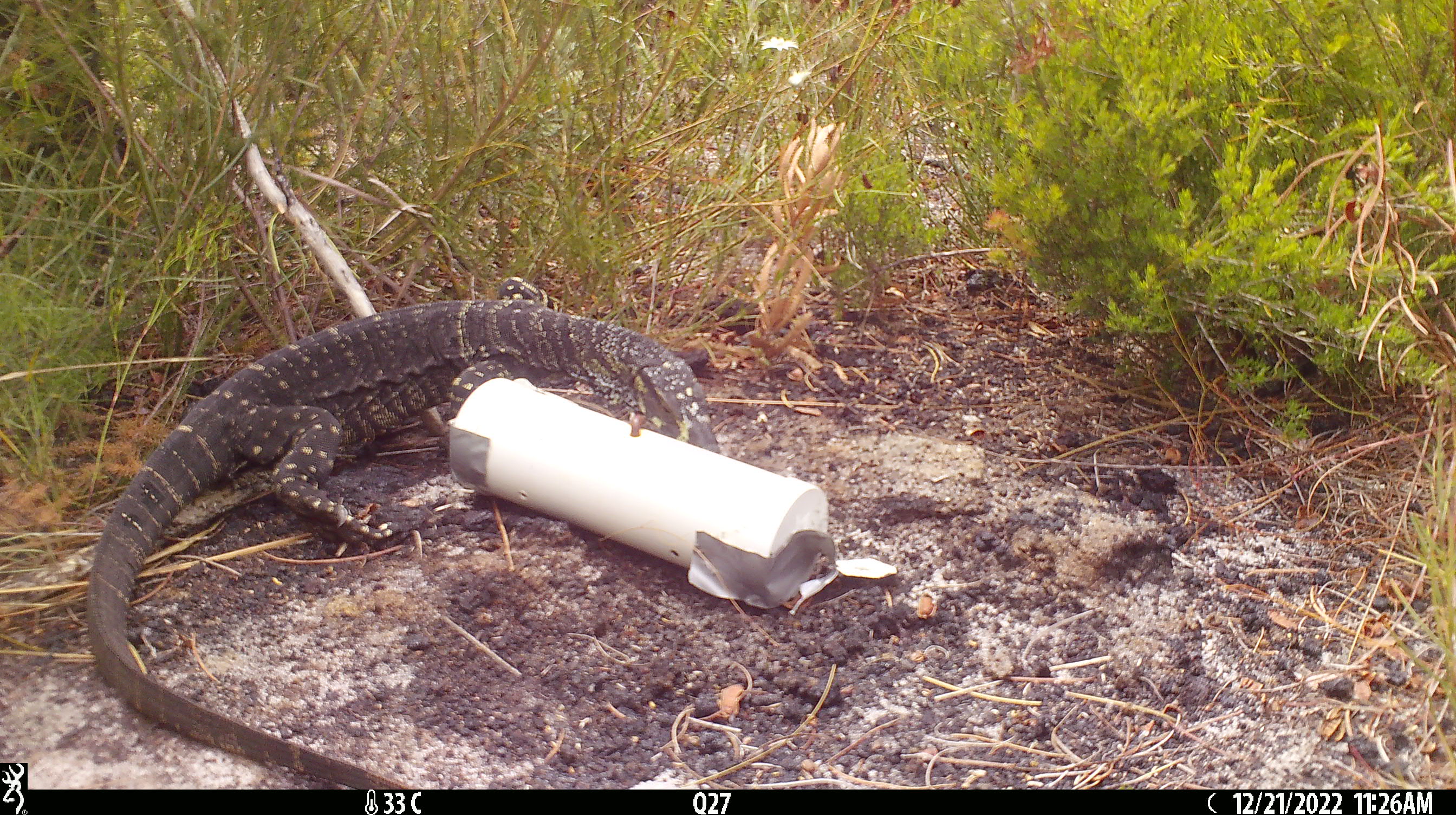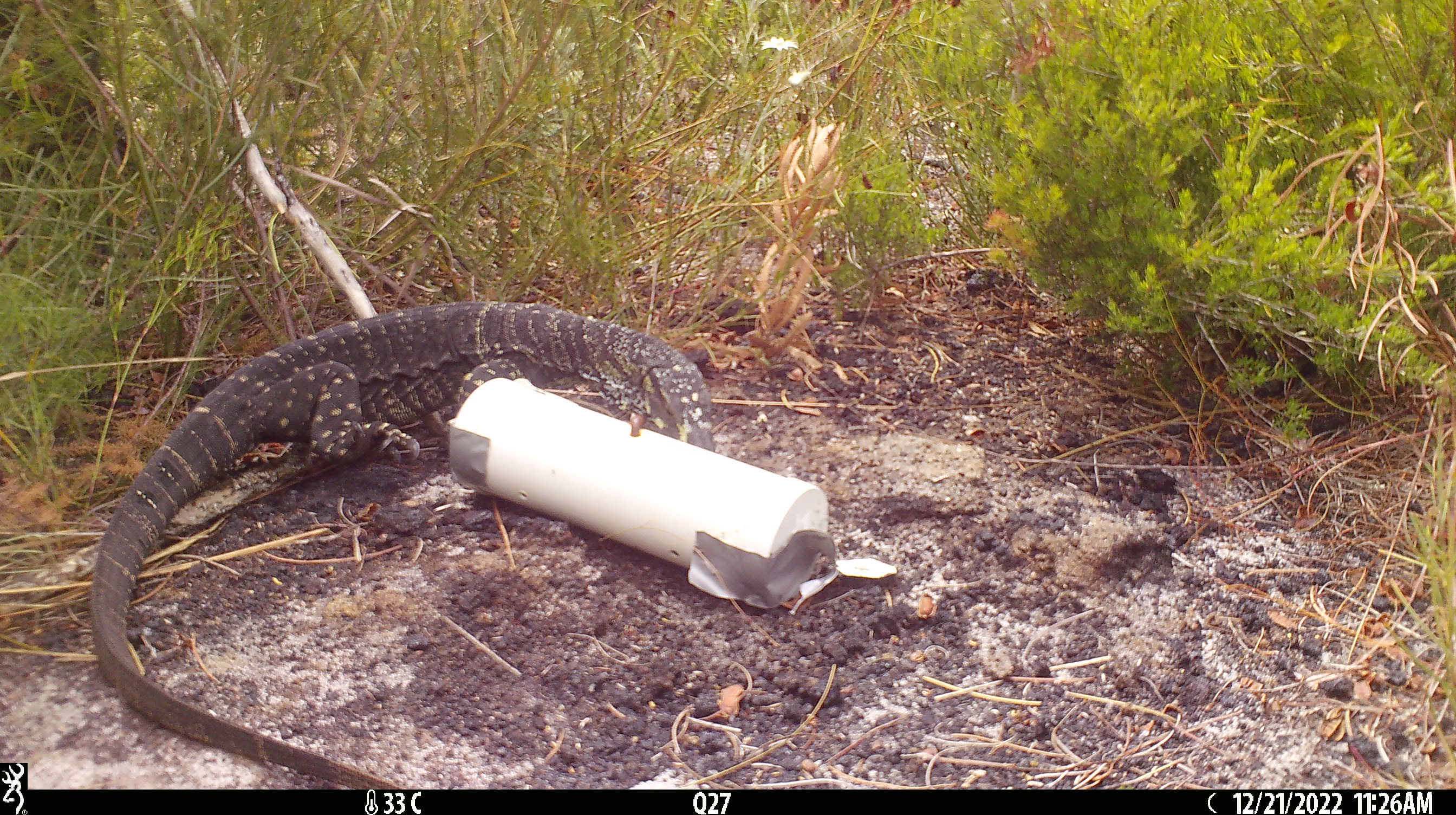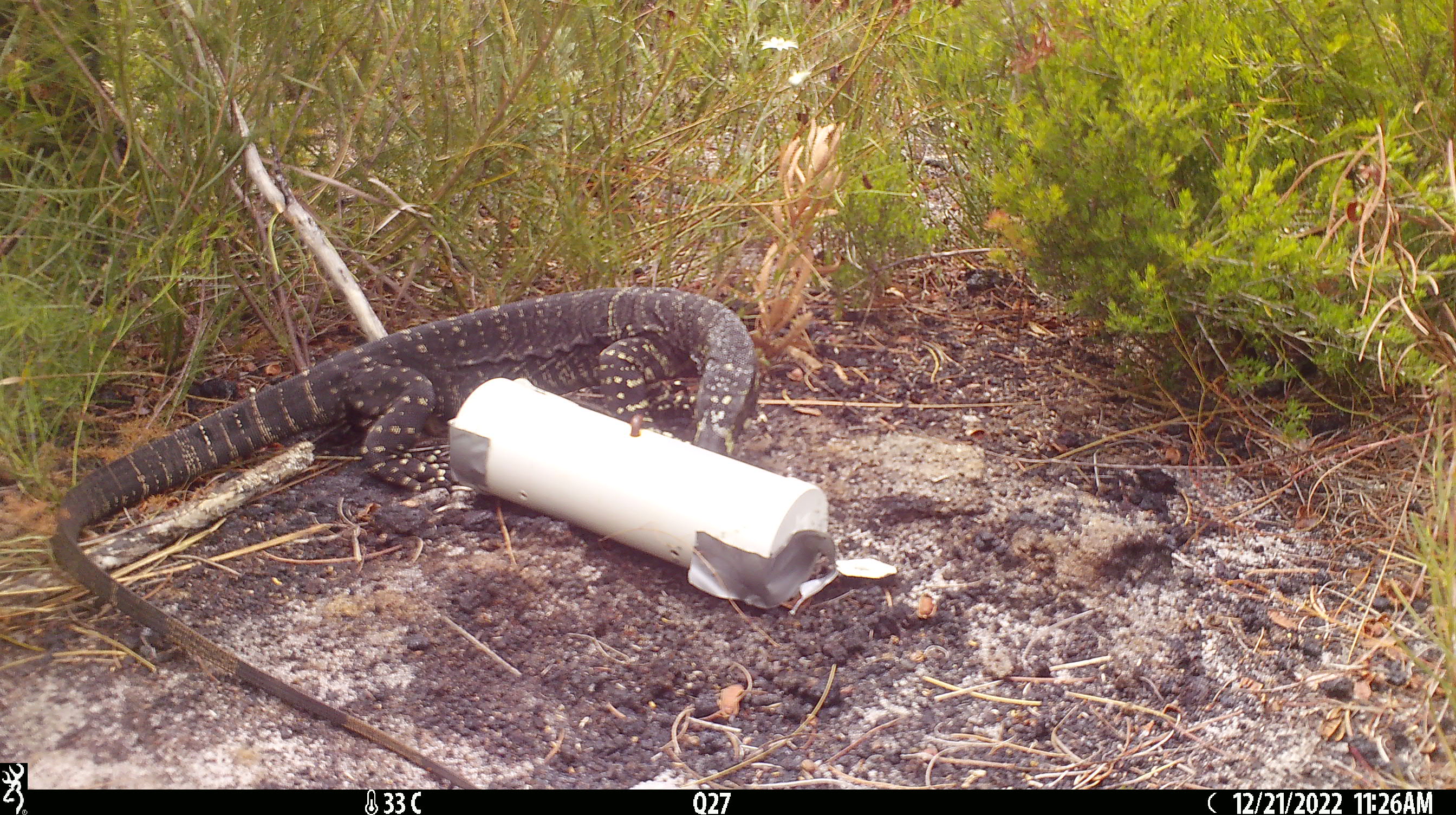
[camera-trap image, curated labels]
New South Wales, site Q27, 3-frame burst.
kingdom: Animalia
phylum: Chordata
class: Reptilia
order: Squamata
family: Varanidae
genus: Varanus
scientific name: Varanus varius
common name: lace monitor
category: goanna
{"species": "goanna (lace monitor) (Varanus varius)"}